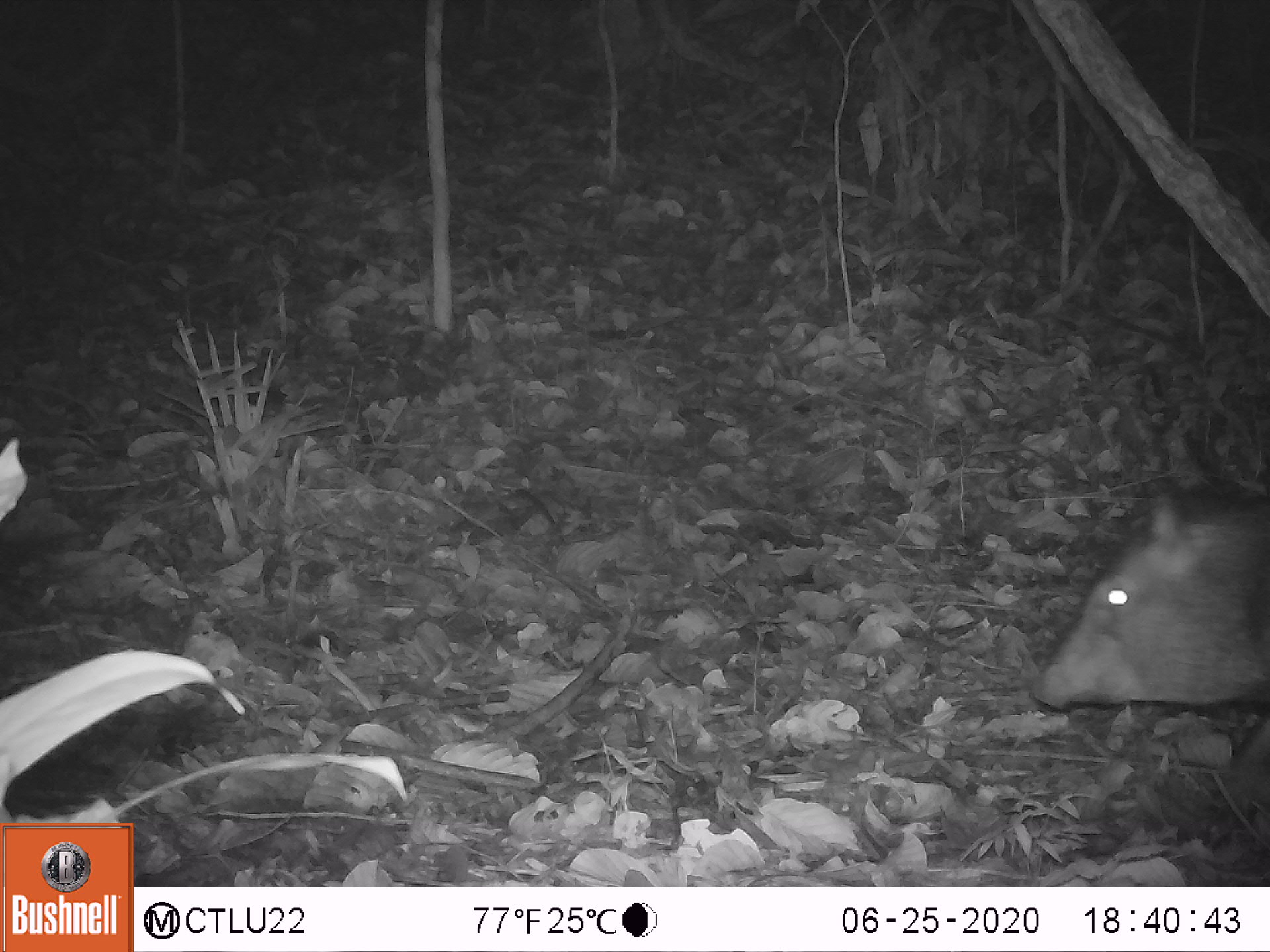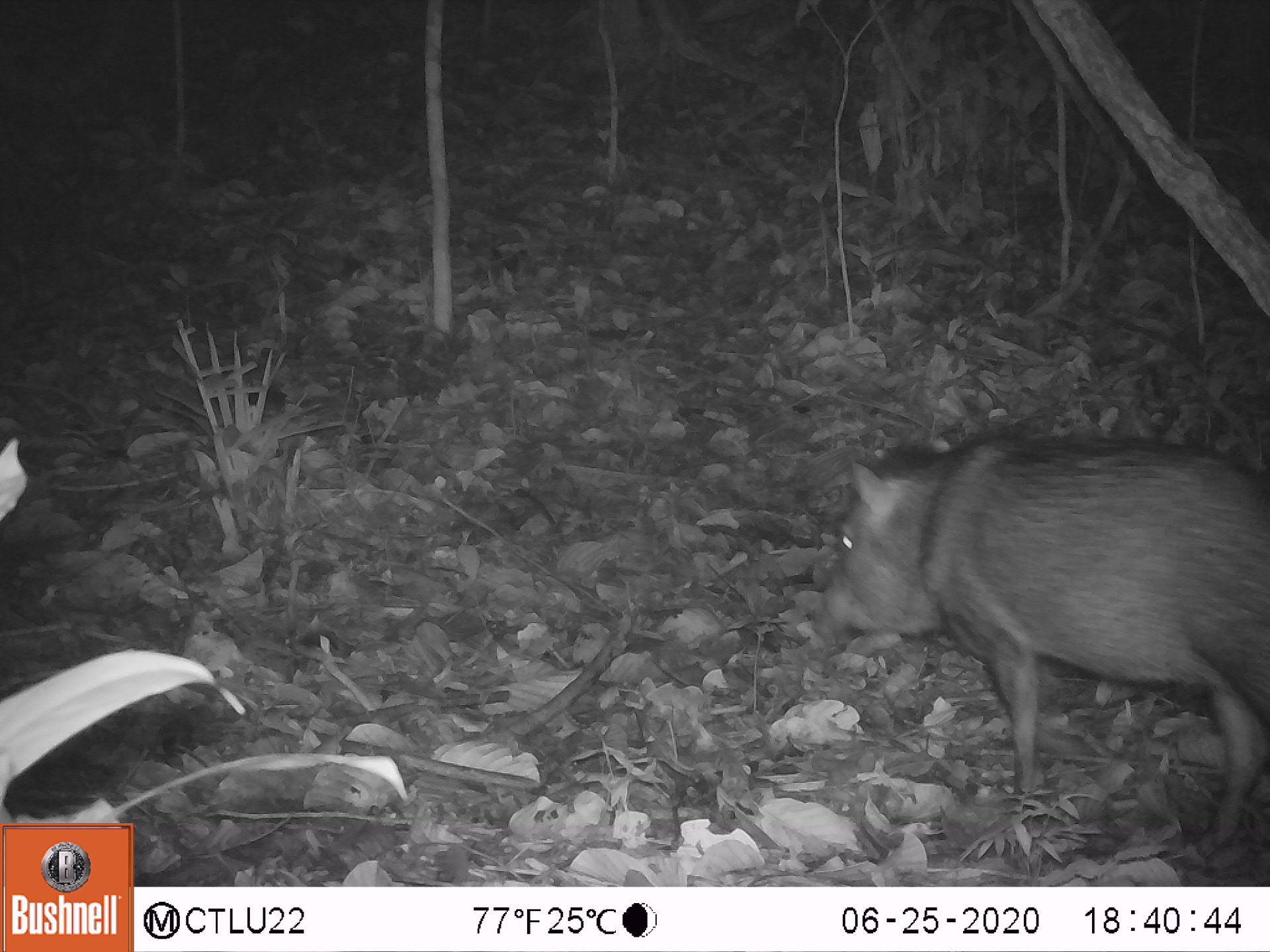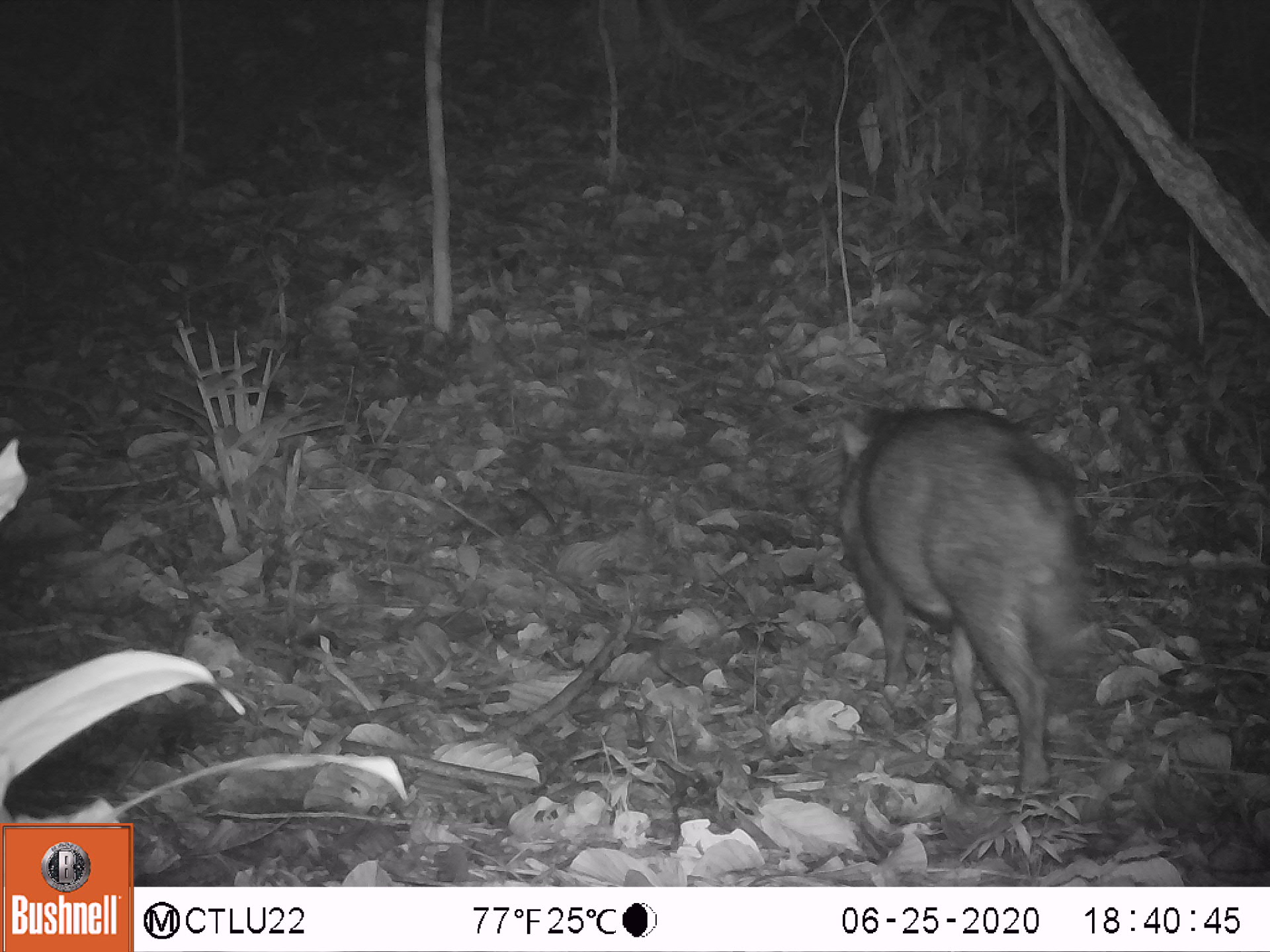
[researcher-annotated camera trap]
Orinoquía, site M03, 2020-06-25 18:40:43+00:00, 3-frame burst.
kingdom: Animalia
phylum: Chordata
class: Mammalia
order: Artiodactyla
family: Tayassuidae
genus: Pecari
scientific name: Pecari tajacu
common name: collared peccary